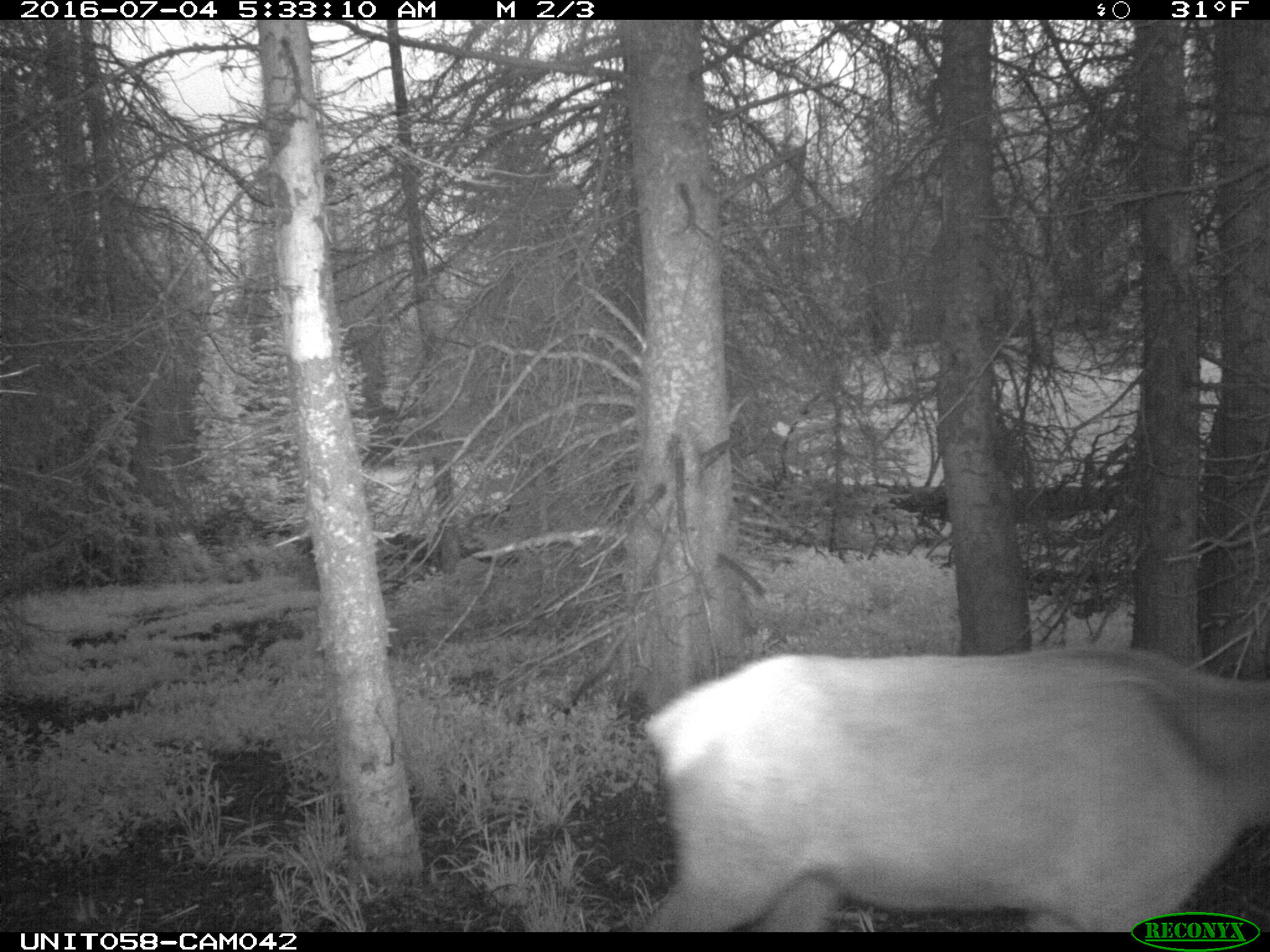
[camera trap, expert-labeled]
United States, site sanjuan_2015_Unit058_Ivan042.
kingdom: Animalia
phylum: Chordata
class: Mammalia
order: Artiodactyla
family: Cervidae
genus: Cervus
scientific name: Cervus elaphus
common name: red deer